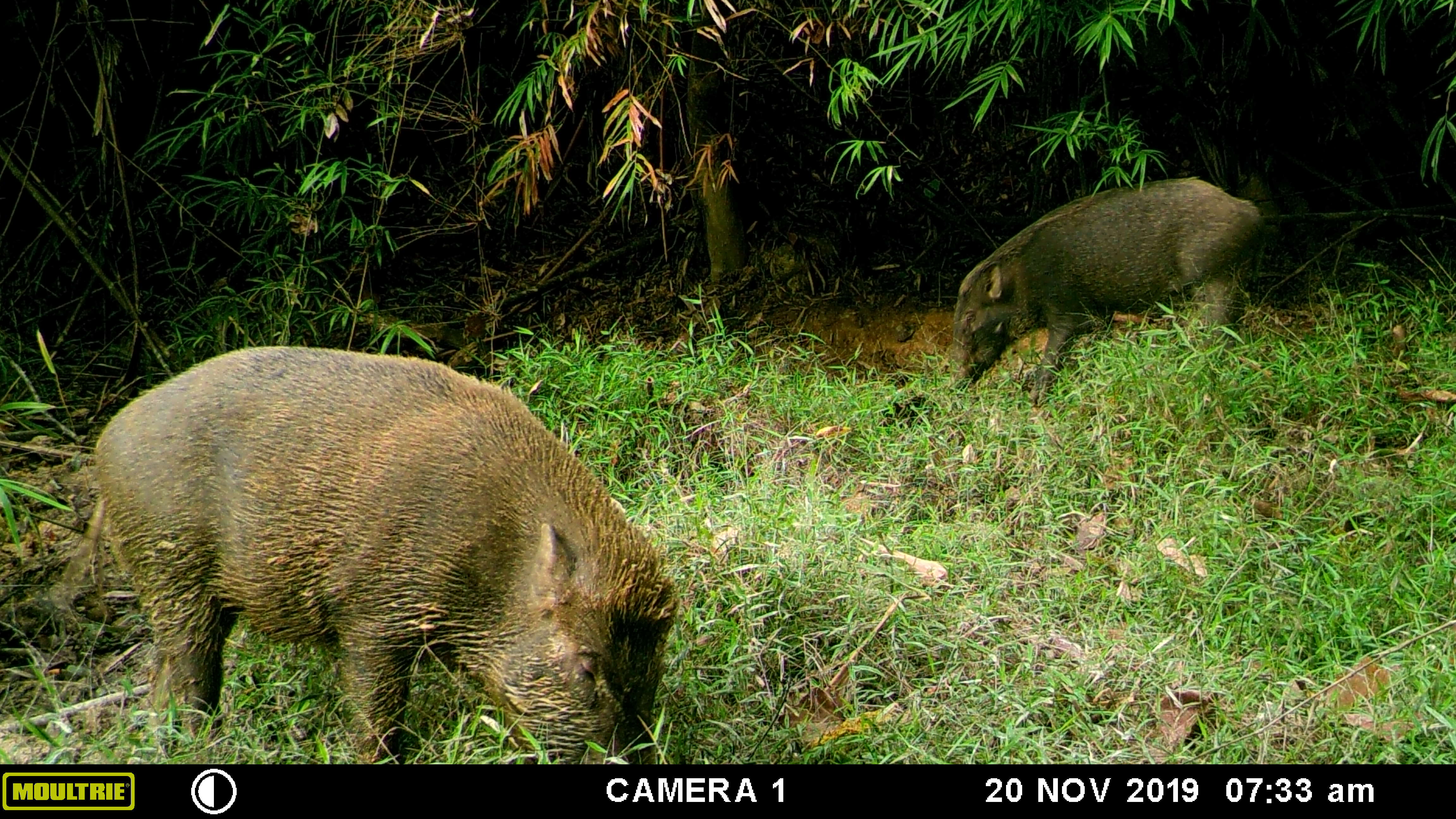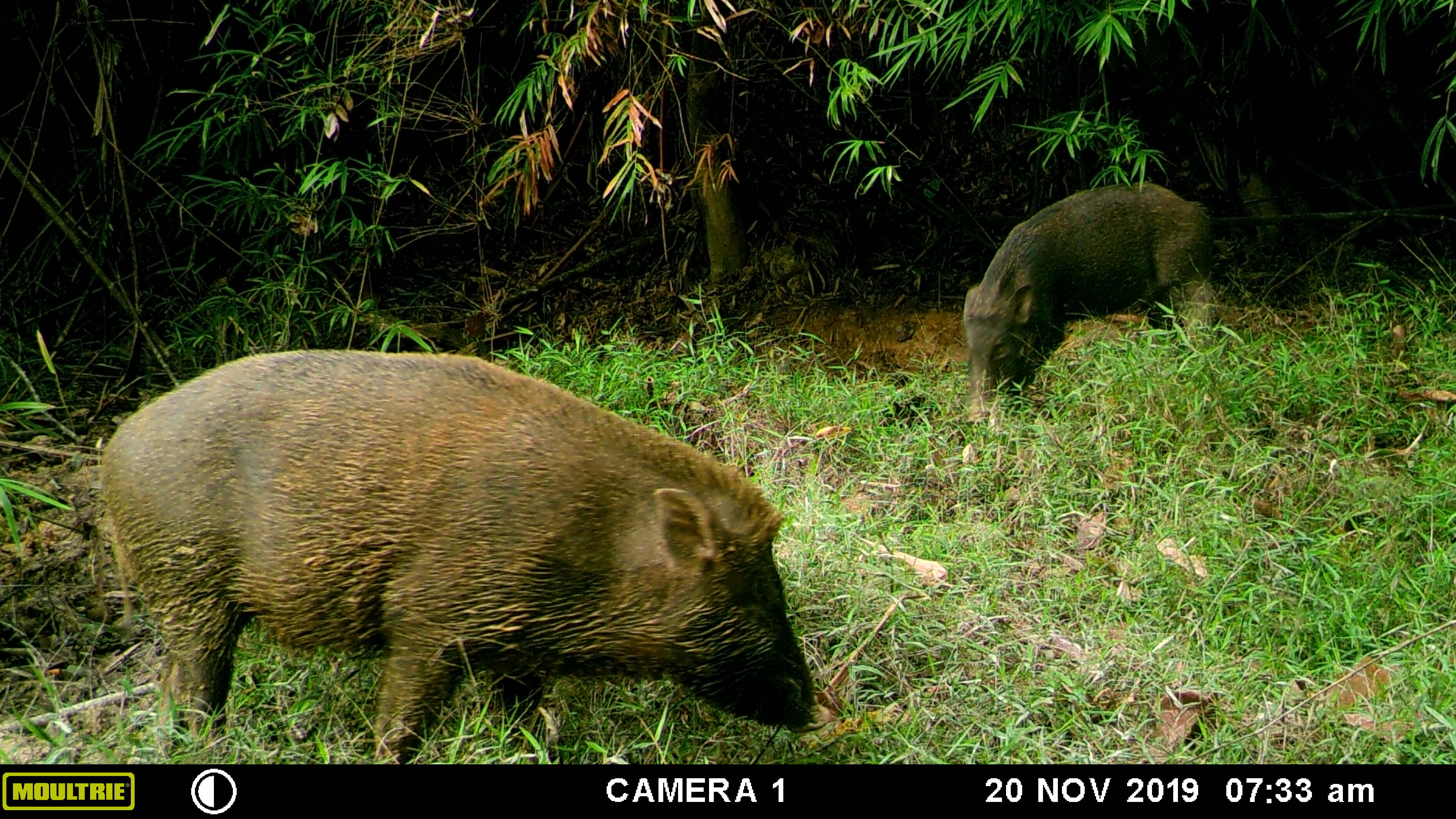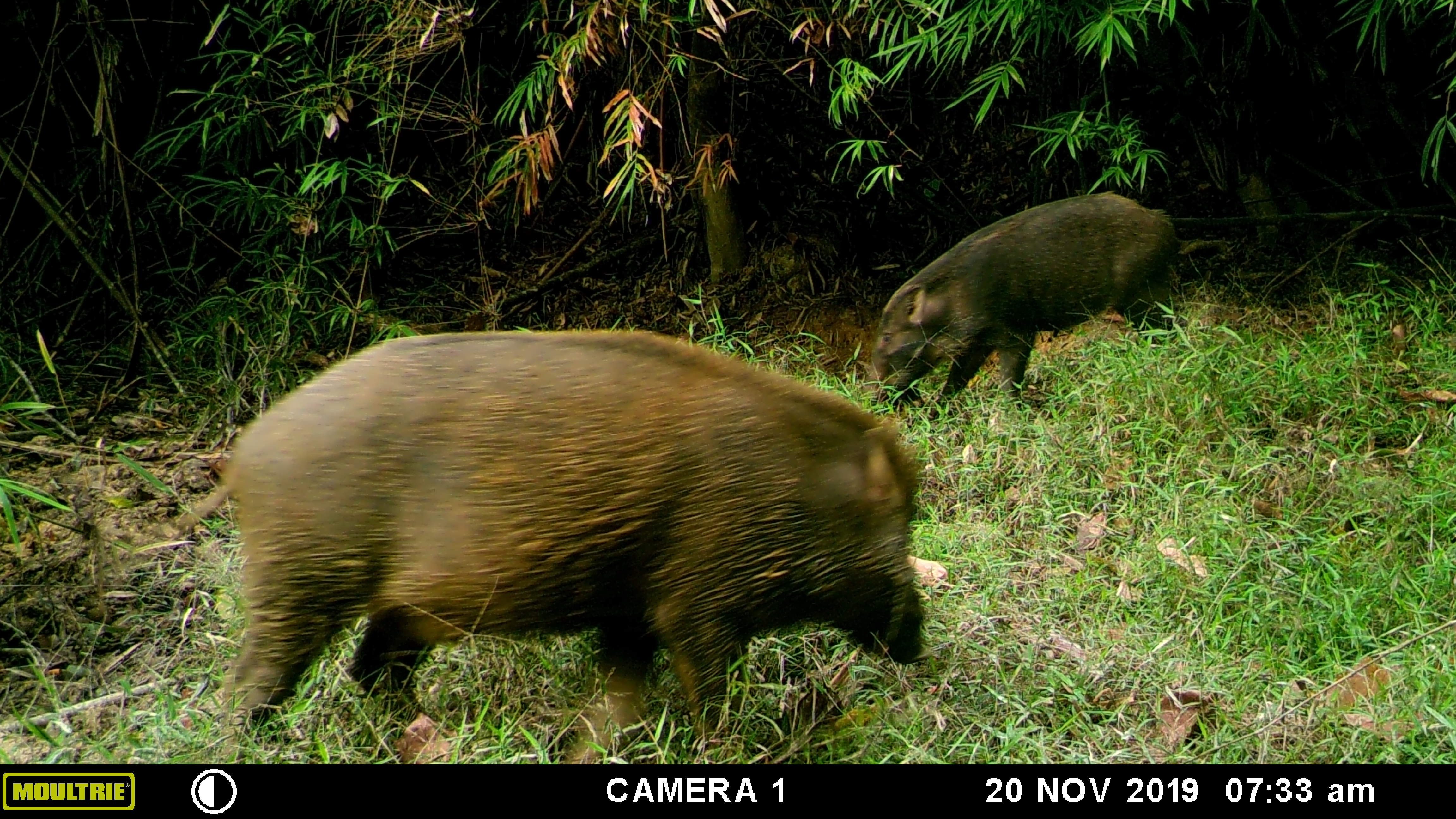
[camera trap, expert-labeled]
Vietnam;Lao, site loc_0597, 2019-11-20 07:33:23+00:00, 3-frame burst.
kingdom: Animalia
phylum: Chordata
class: Mammalia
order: Artiodactyla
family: Suidae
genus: Sus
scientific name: Sus scrofa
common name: eurasian wild pig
Eurasian wild pig (Sus scrofa). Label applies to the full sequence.